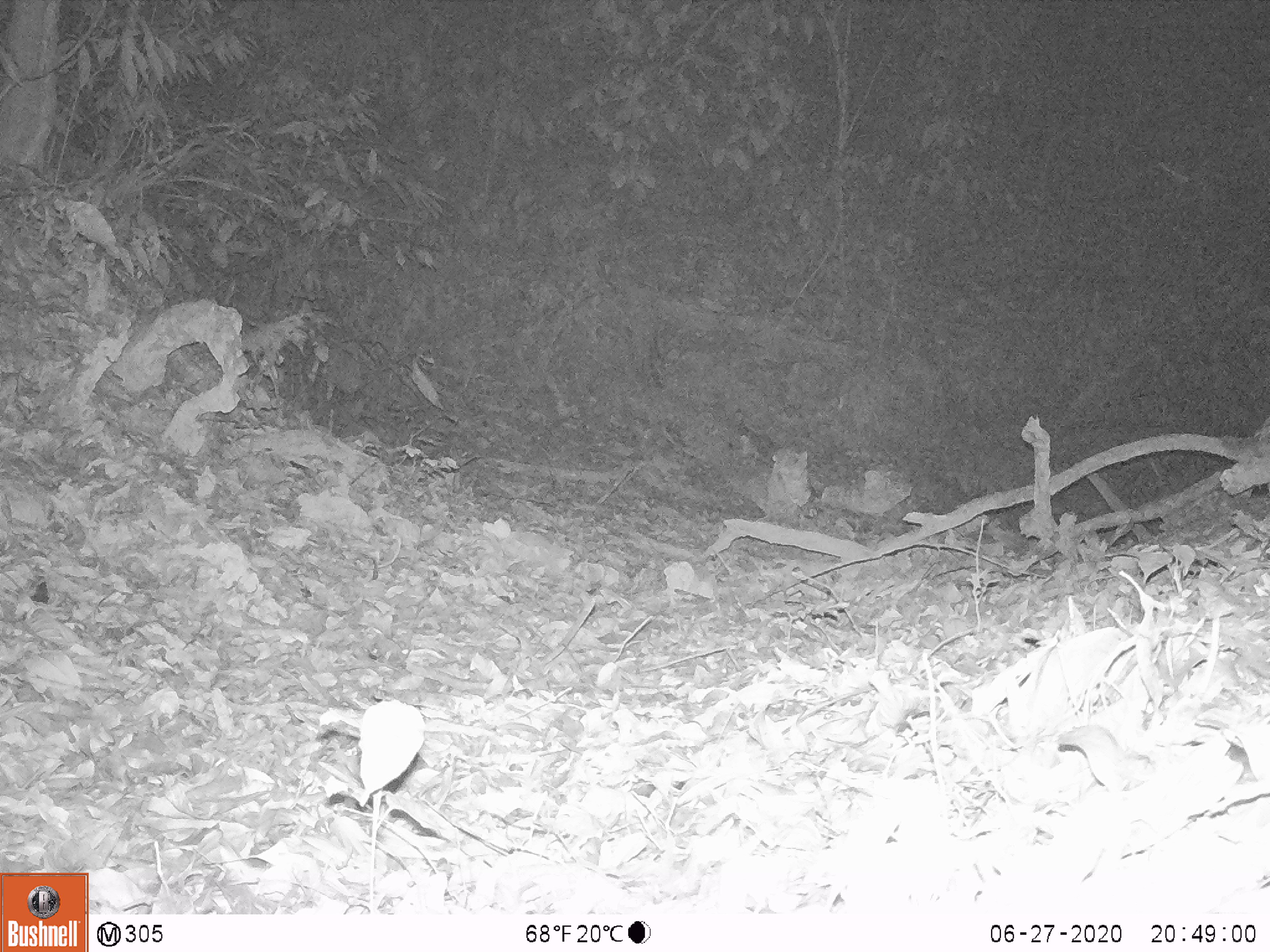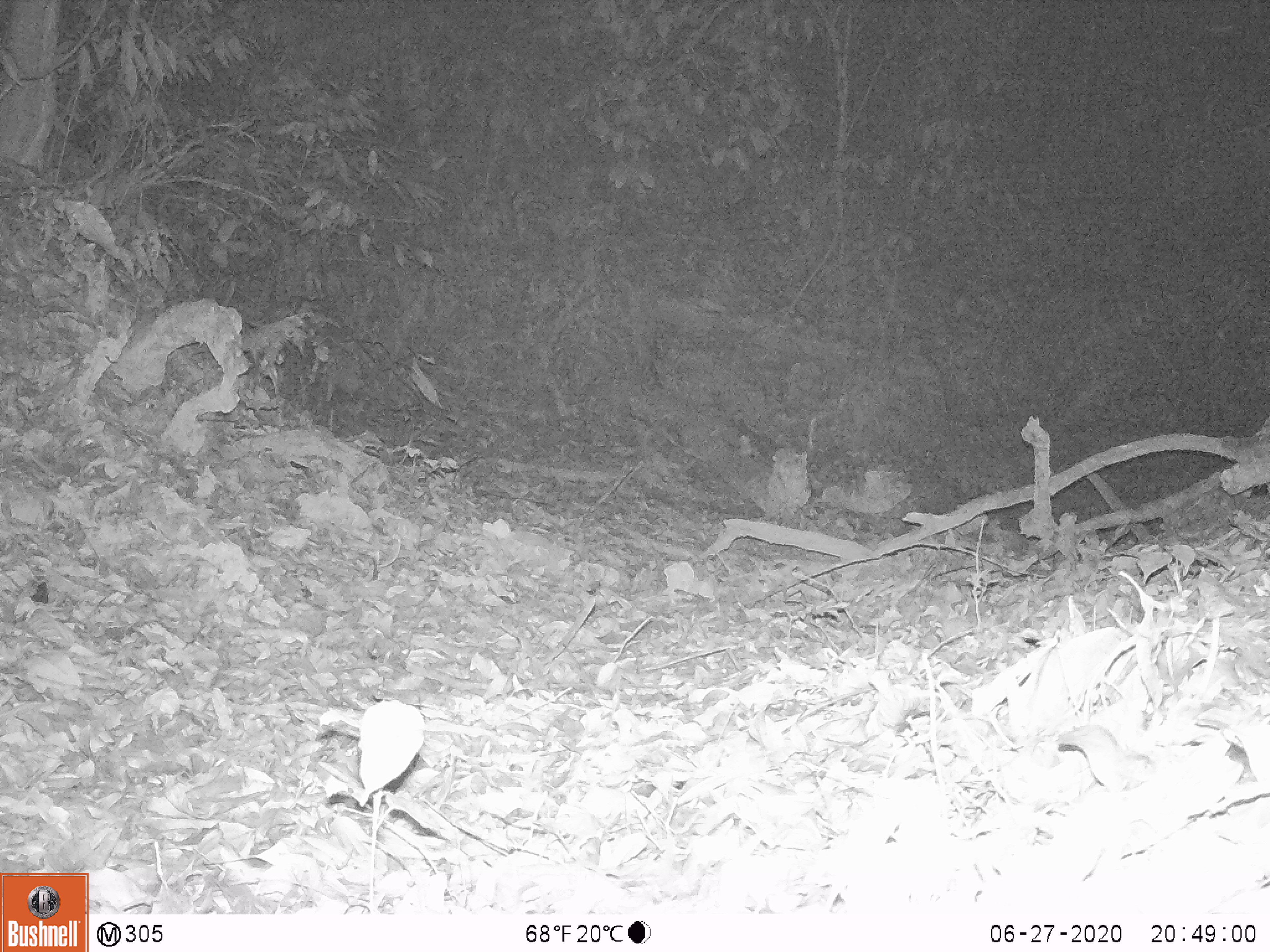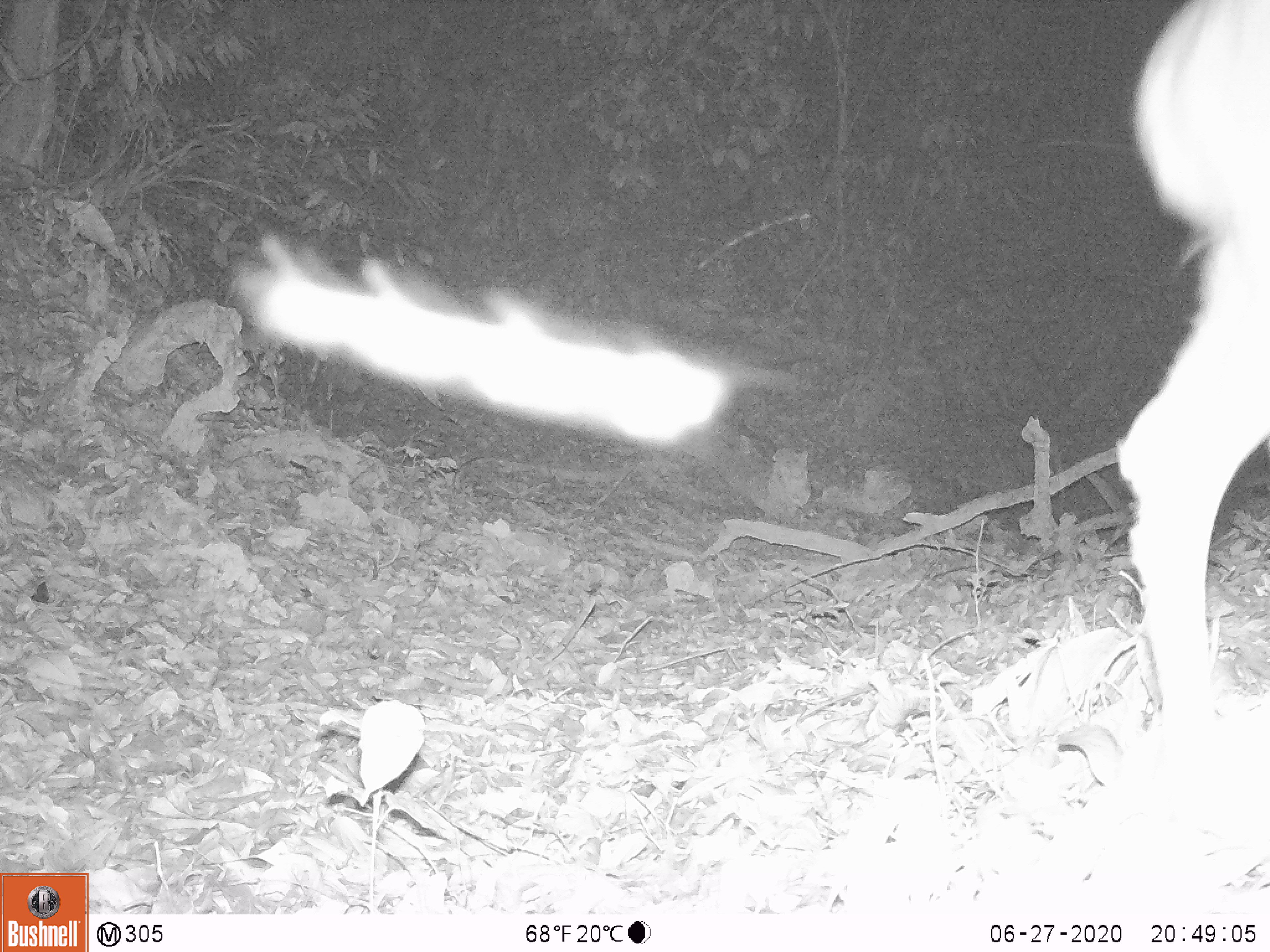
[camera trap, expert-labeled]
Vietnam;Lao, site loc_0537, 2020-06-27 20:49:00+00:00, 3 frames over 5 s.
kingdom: Animalia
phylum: Chordata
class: Mammalia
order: Artiodactyla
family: Cervidae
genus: Muntiacus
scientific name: Muntiacus vuquangensis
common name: large-antlered muntjac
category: large antlered muntjac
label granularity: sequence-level